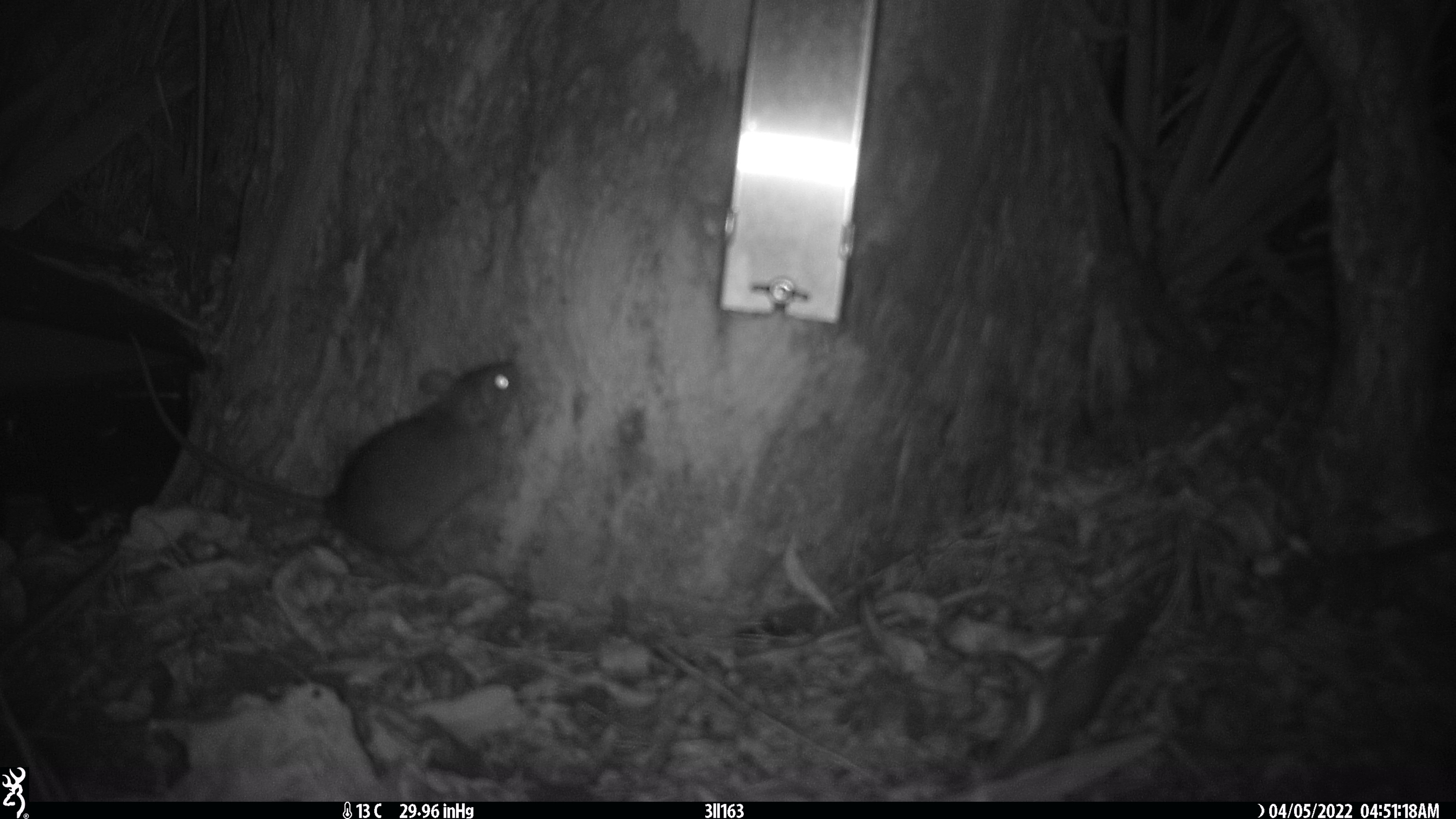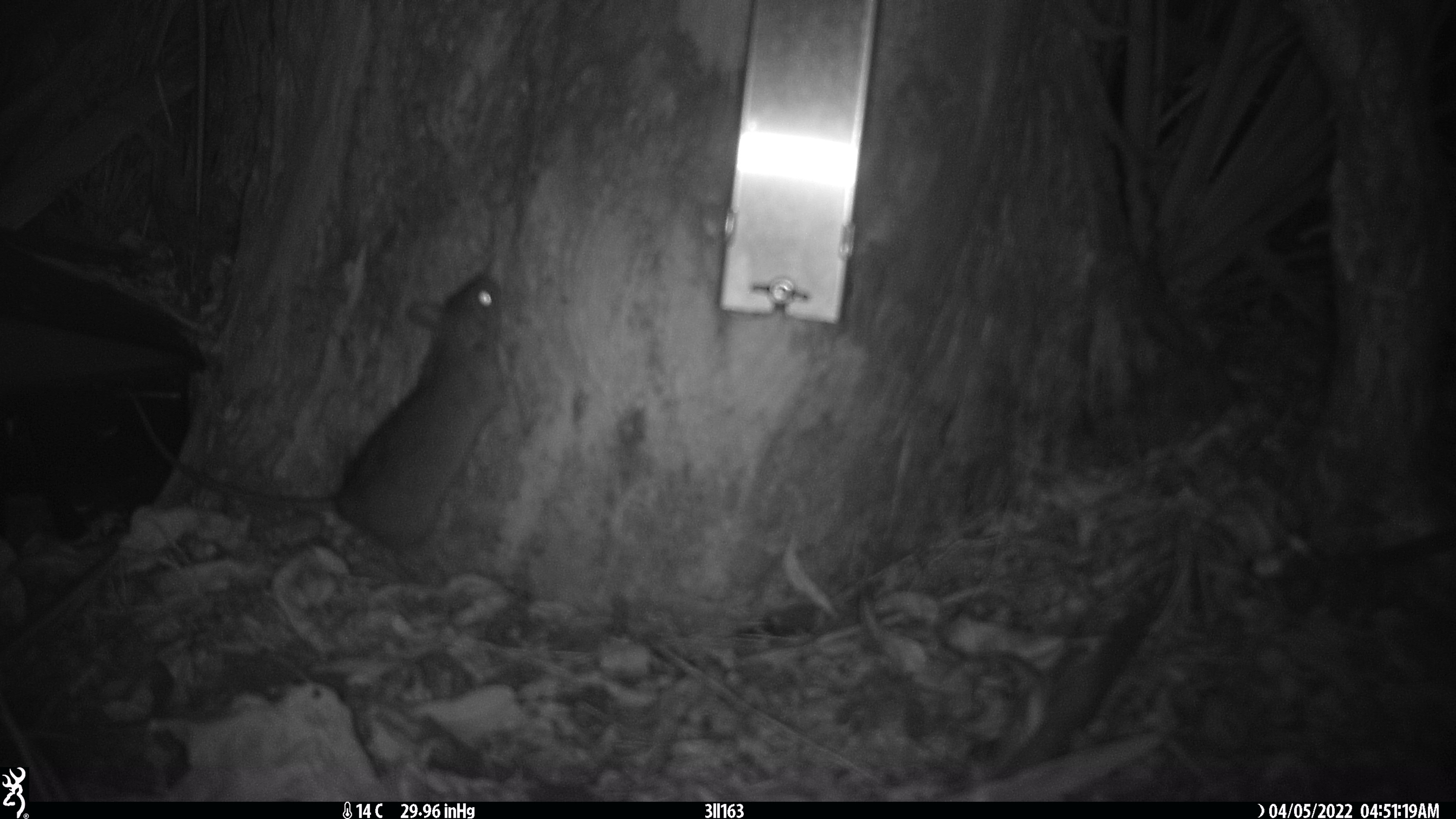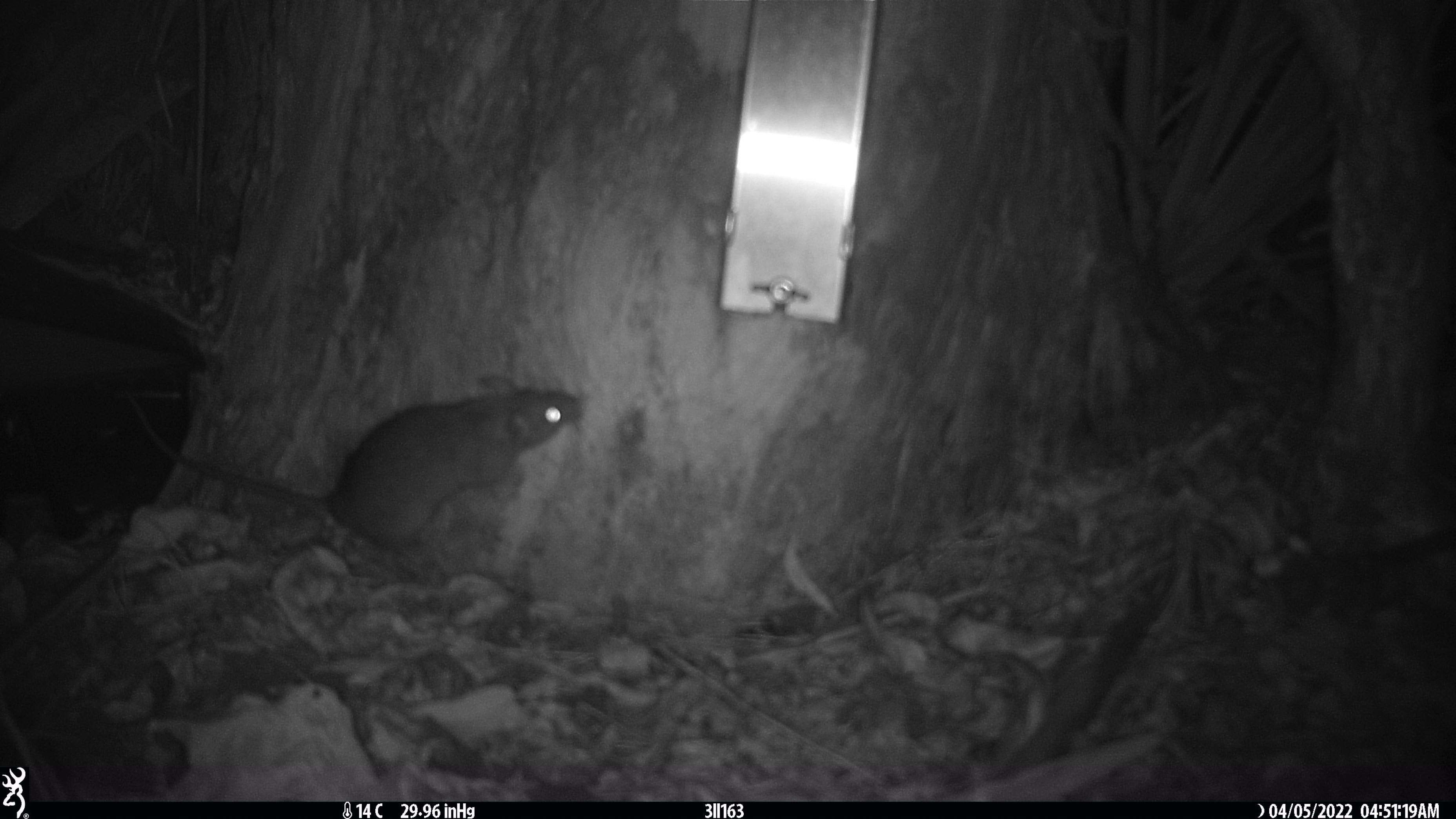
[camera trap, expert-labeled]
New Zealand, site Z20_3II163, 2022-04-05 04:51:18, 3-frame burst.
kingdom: Animalia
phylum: Chordata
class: Mammalia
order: Rodentia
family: Muridae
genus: Rattus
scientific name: Rattus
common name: rat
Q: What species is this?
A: Rat (Rattus).